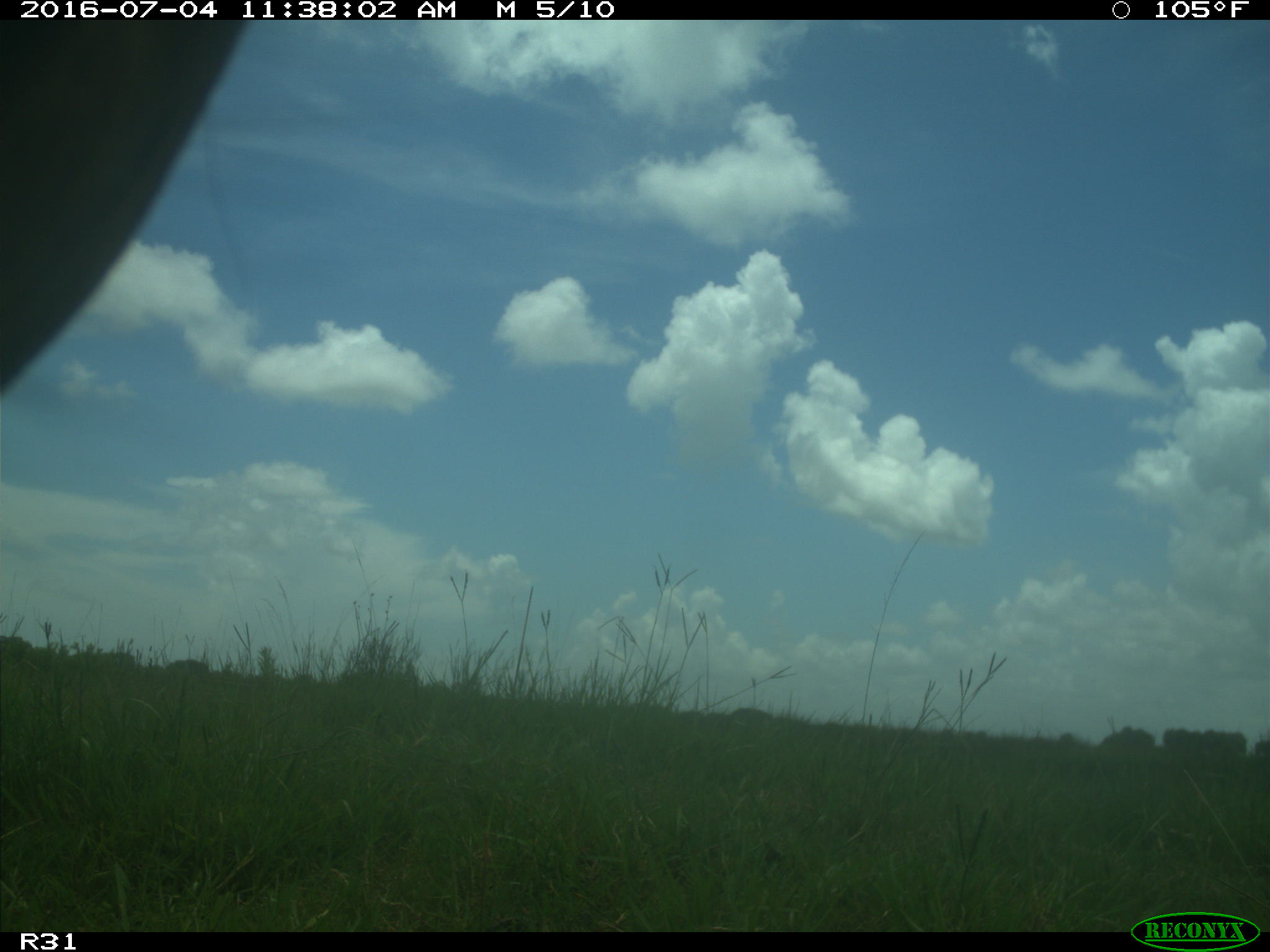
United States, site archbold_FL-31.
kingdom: Animalia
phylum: Chordata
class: Mammalia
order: Artiodactyla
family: Bovidae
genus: Bos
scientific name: Bos taurus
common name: domestic cow